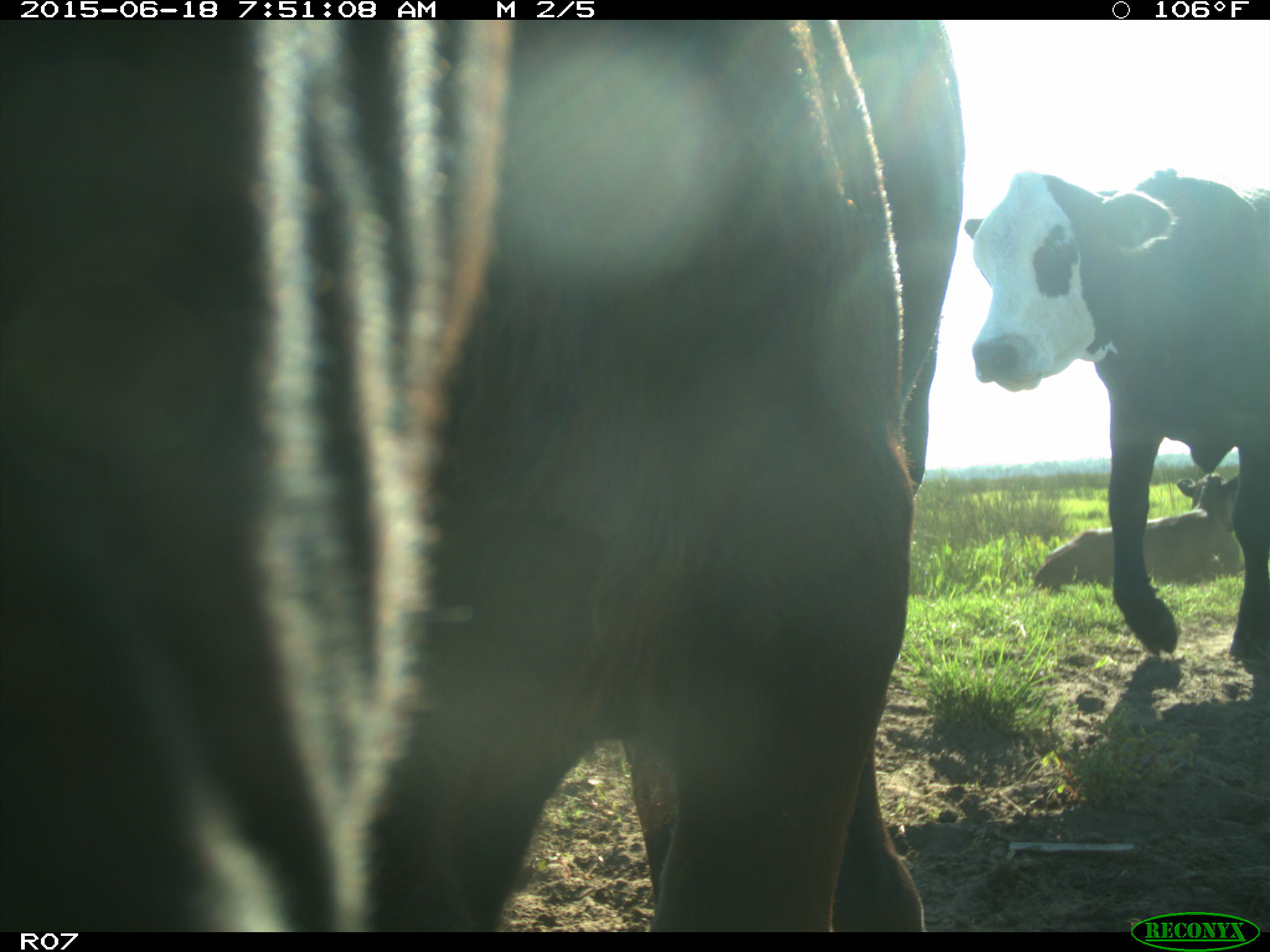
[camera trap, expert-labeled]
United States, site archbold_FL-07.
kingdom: Animalia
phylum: Chordata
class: Mammalia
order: Artiodactyla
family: Bovidae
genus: Bos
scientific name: Bos taurus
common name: domestic cow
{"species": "Bos taurus (domestic cow)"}